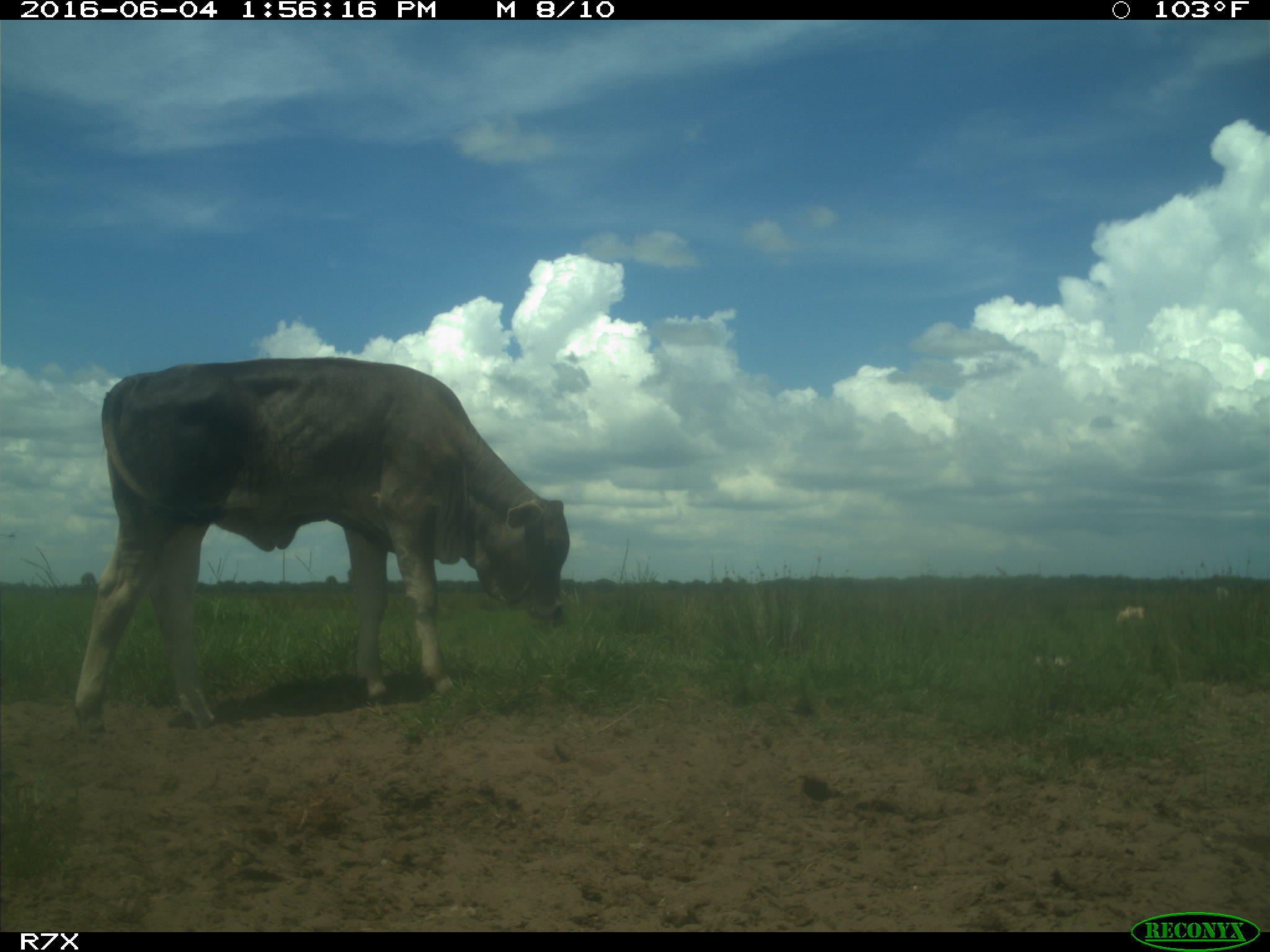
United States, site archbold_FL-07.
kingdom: Animalia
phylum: Chordata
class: Mammalia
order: Artiodactyla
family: Bovidae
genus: Bos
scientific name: Bos taurus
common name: domestic cow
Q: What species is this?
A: Bos taurus (domestic cow).